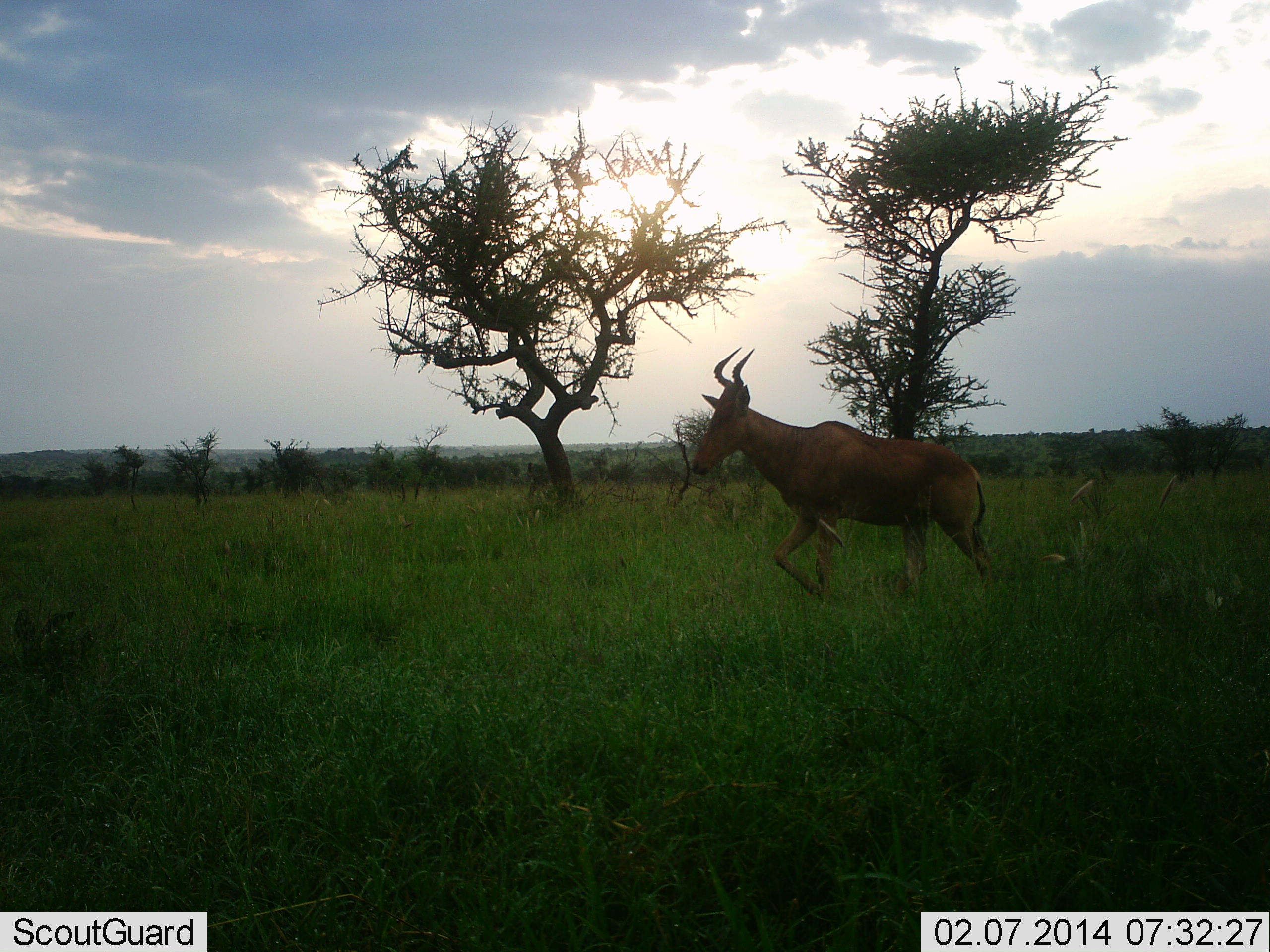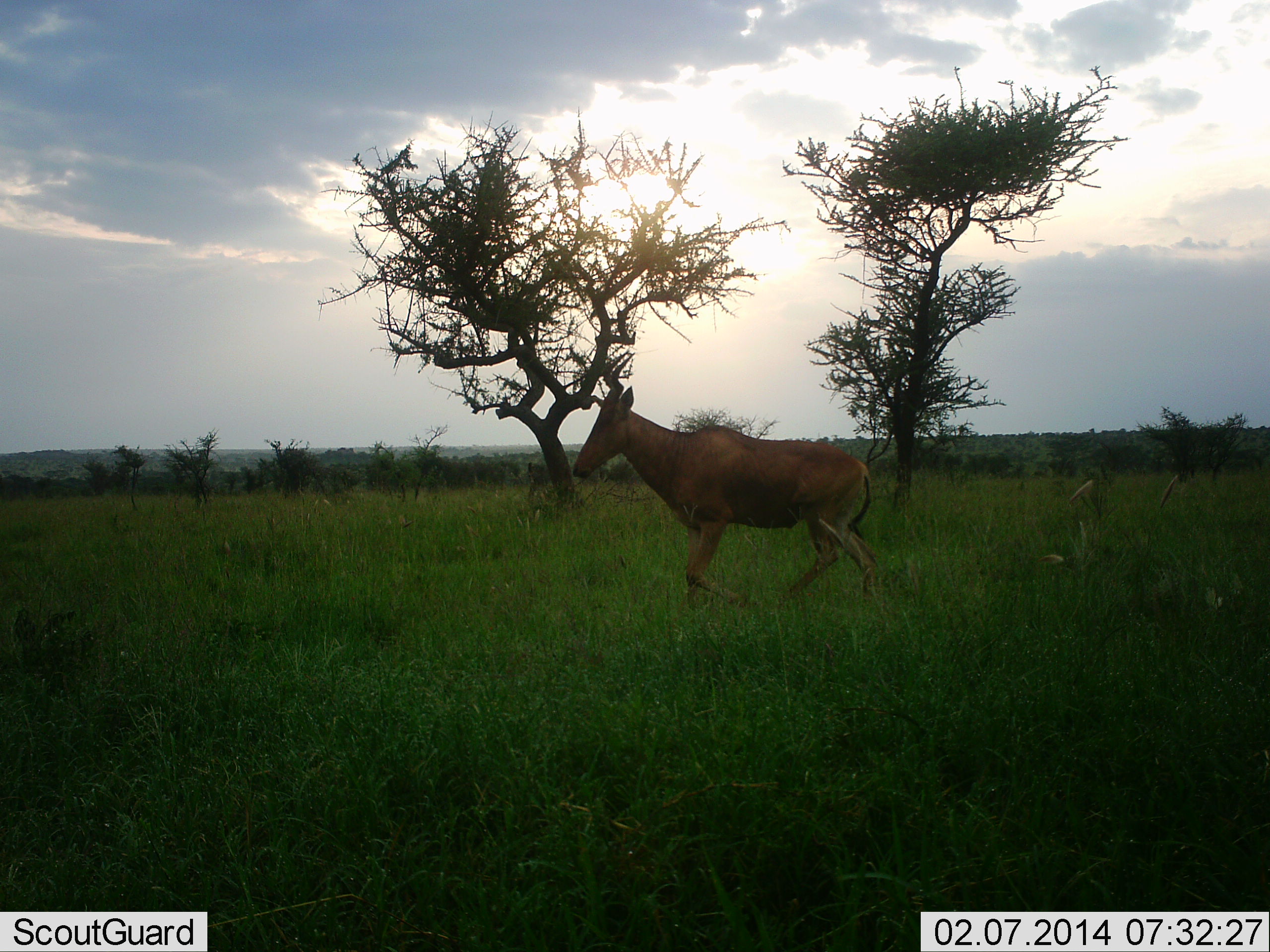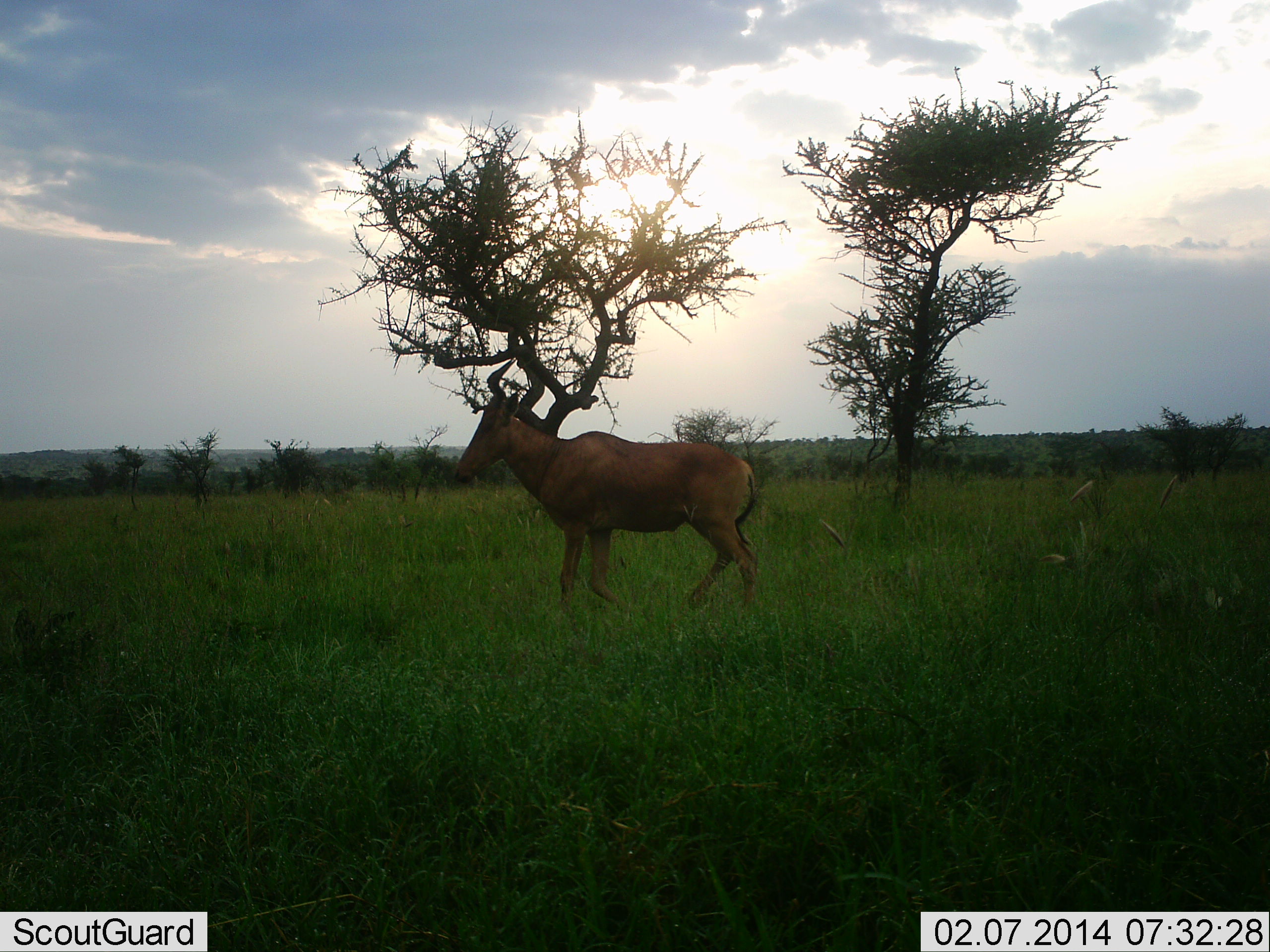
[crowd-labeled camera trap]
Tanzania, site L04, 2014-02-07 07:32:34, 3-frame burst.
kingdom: Animalia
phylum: Chordata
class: Mammalia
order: Artiodactyla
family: Bovidae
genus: Alcelaphus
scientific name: Alcelaphus buselaphus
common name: hartebeest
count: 1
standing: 0%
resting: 0%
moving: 100%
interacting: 0%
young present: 0%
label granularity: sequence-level